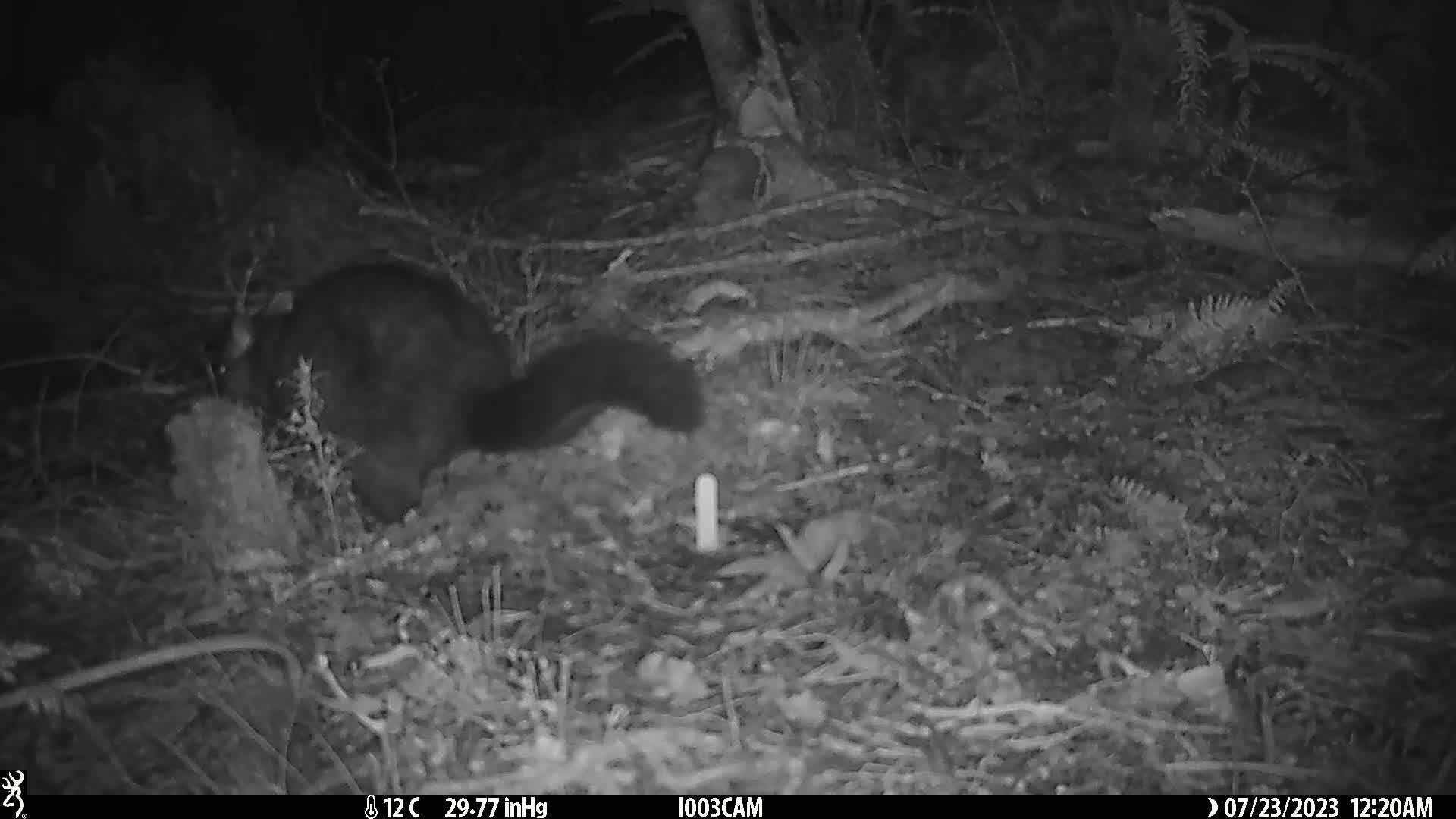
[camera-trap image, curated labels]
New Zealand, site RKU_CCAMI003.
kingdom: Animalia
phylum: Chordata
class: Mammalia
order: Diprotodontia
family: Phalangeridae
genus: Trichosurus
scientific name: Trichosurus vulpecula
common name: common brushtail possum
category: possum